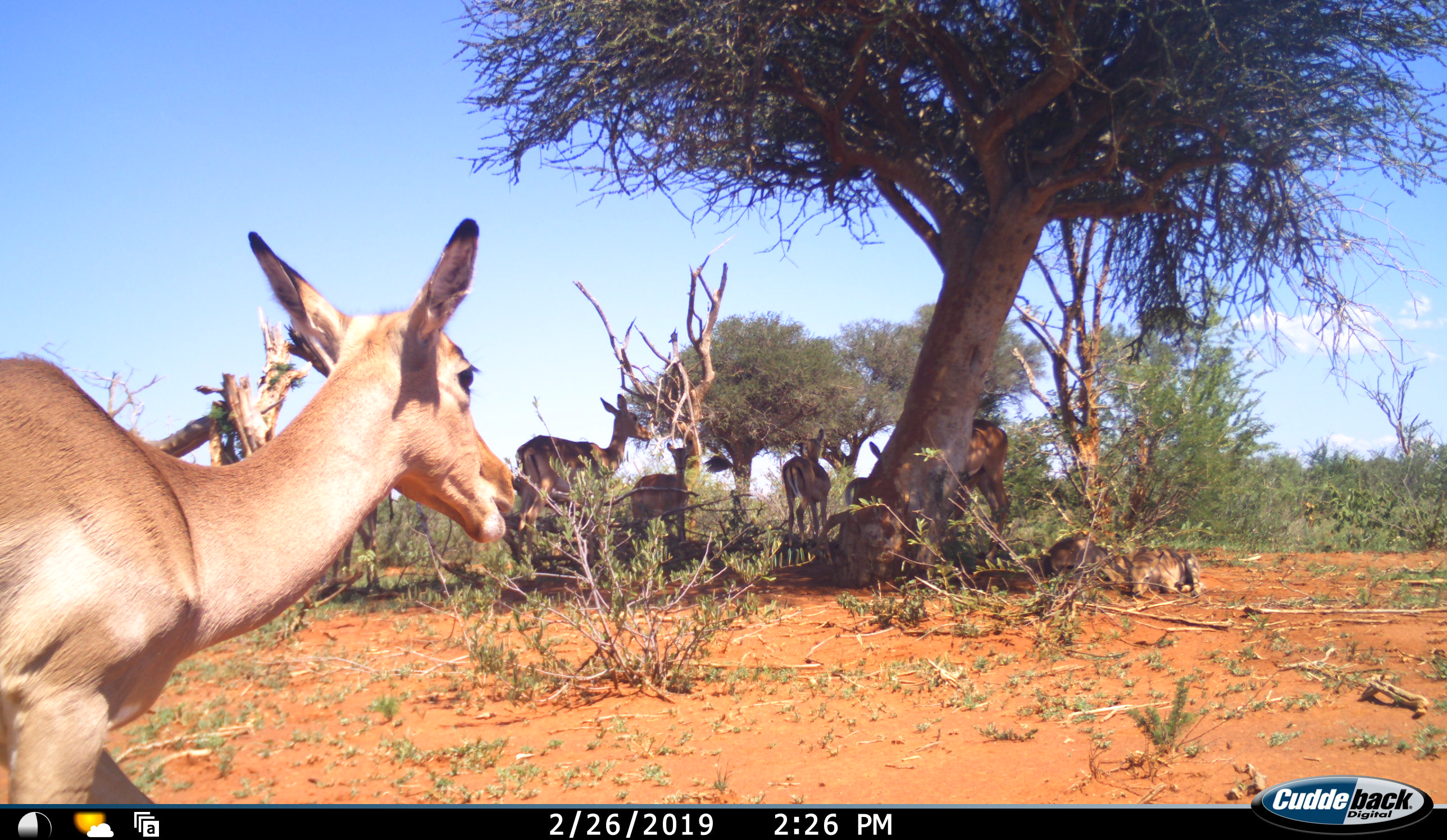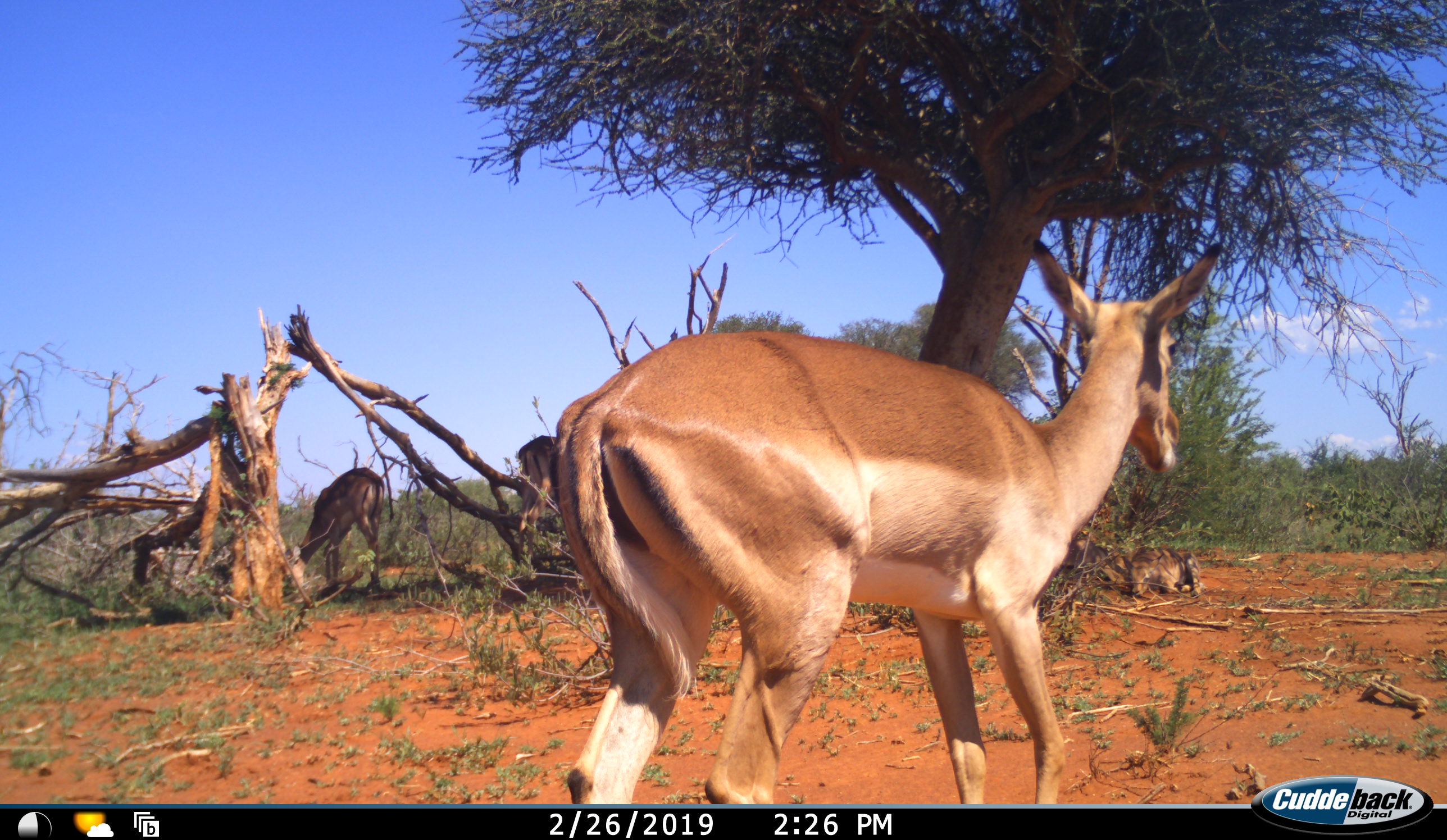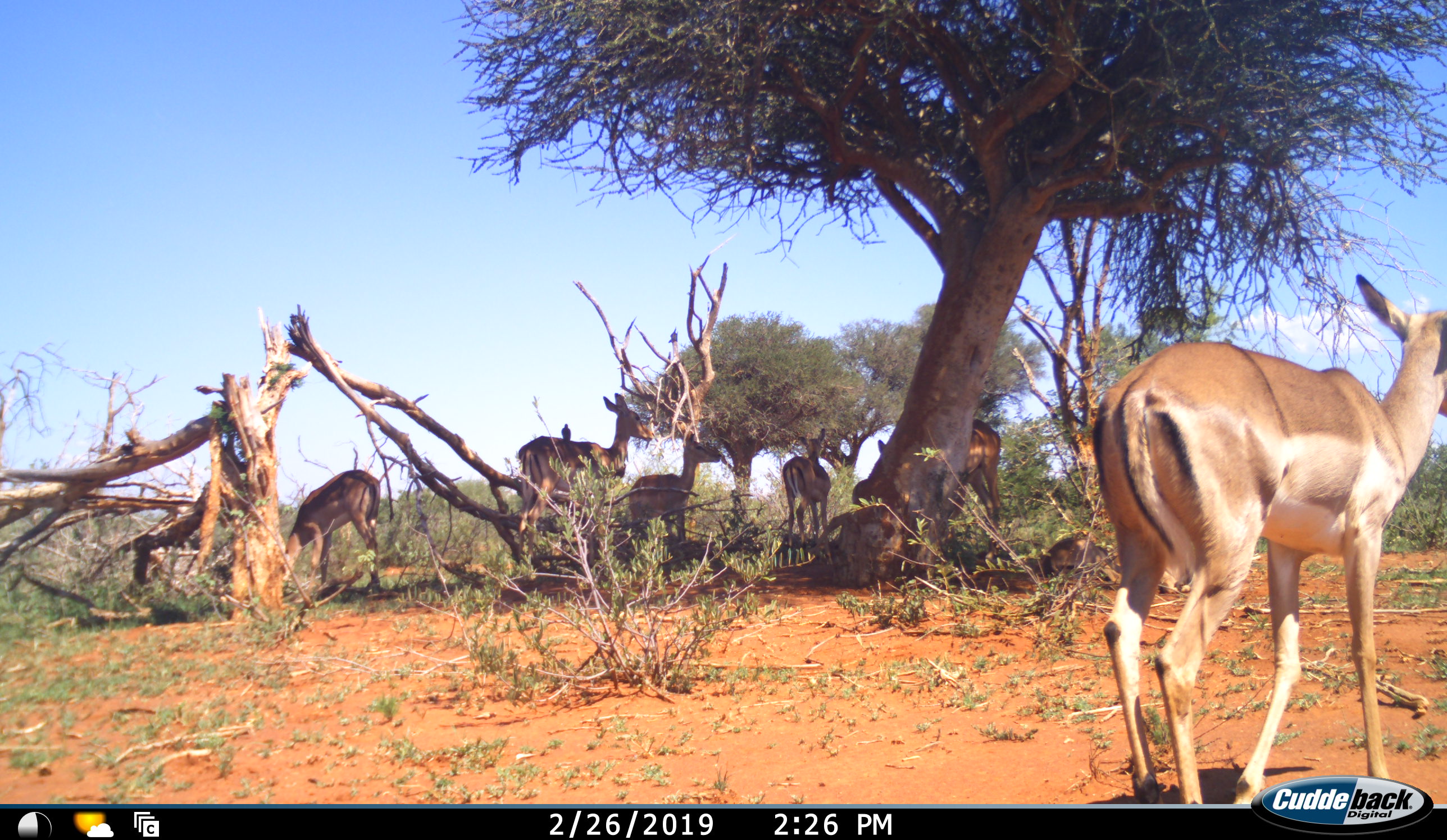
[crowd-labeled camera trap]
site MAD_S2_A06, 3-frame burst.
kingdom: Animalia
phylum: Chordata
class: Mammalia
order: Artiodactyla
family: Bovidae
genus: Aepyceros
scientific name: Aepyceros melampus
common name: impala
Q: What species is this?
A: Impala (Aepyceros melampus).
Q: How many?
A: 7.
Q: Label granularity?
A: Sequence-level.